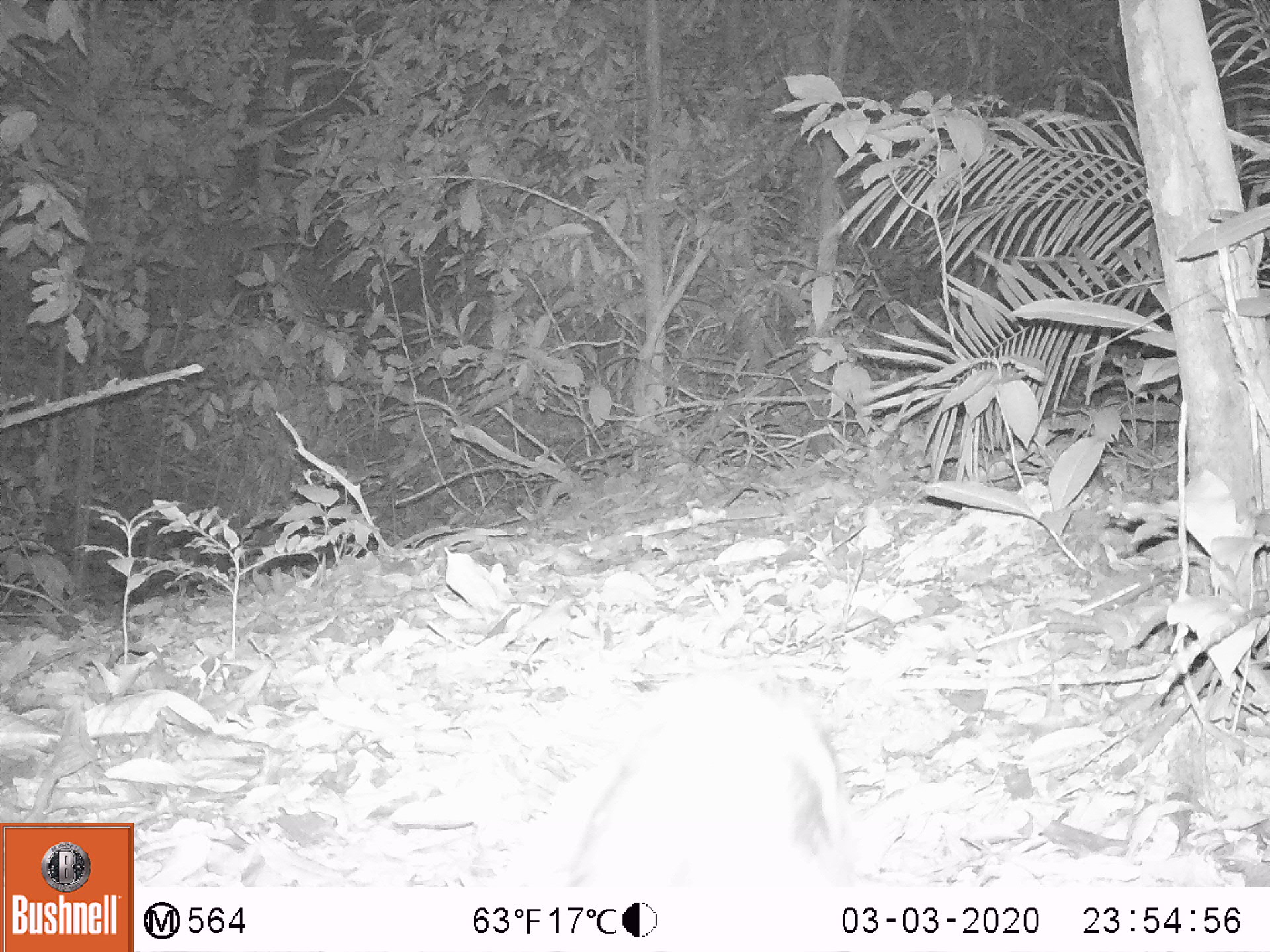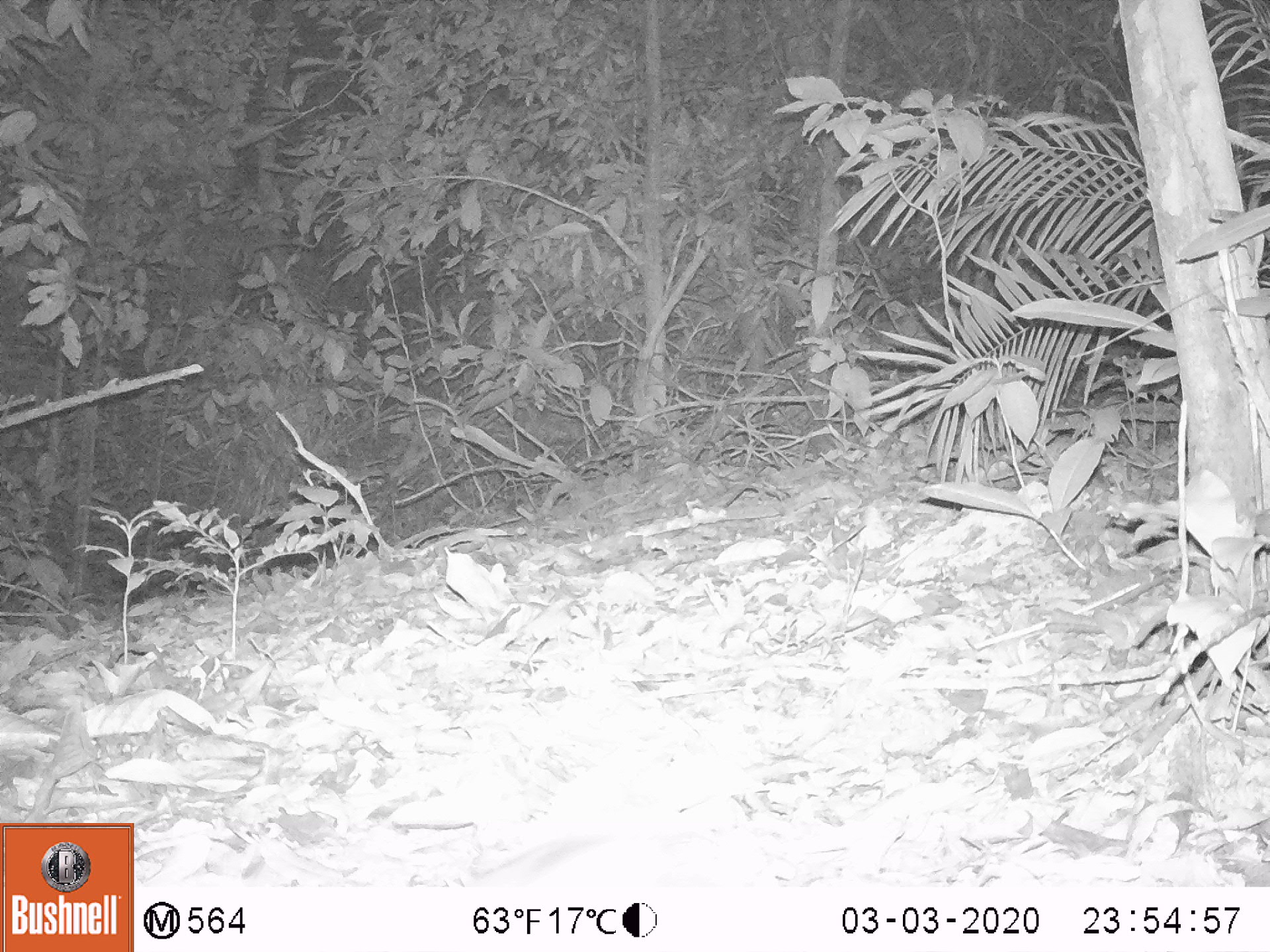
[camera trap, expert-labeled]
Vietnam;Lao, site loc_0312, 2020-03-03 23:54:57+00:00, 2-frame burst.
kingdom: Animalia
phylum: Chordata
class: Mammalia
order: Lagomorpha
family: Leporidae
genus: Nesolagus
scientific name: Nesolagus timminsi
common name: annamite striped rabbit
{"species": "annamite striped rabbit (Nesolagus timminsi)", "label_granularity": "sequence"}